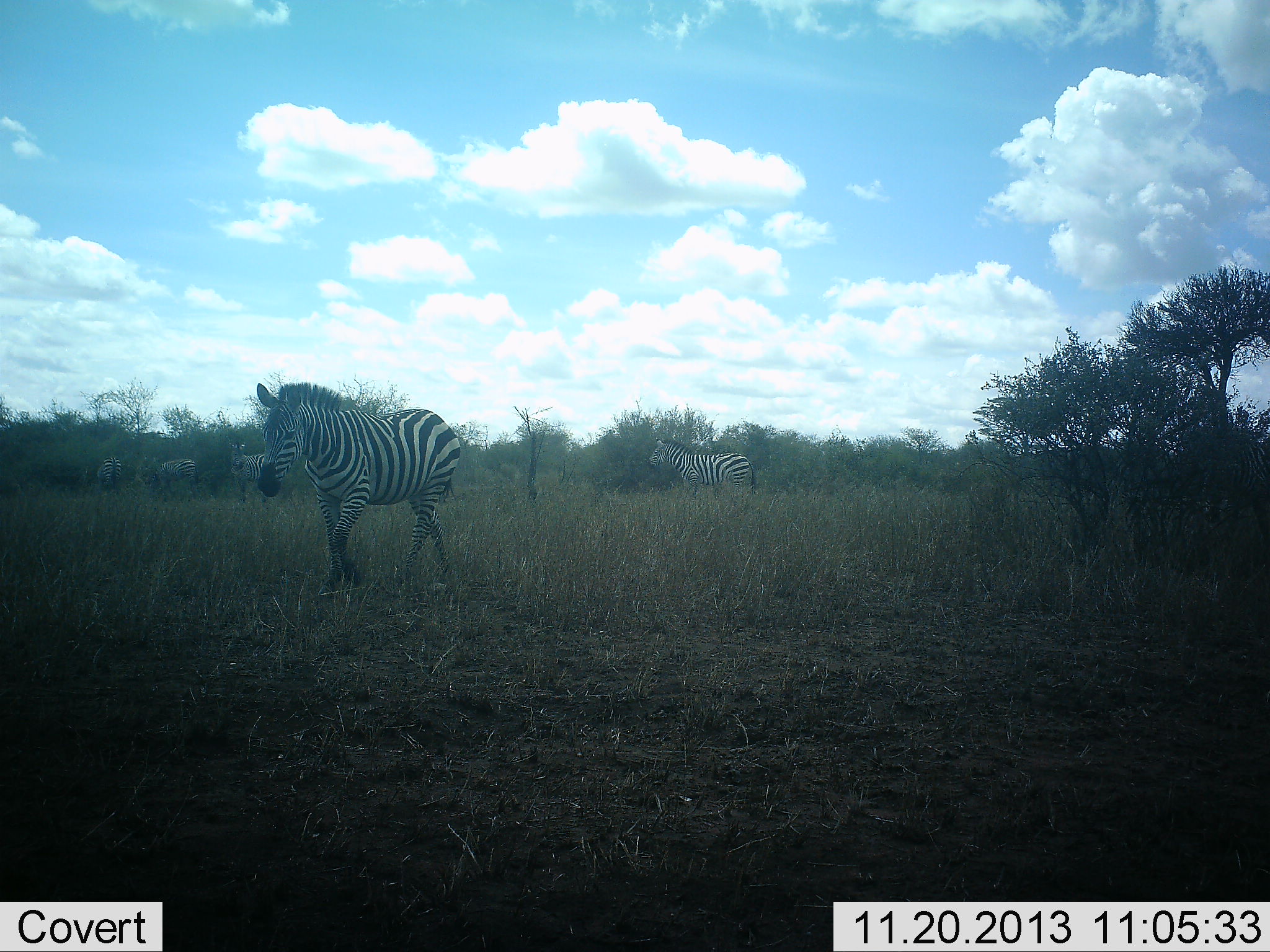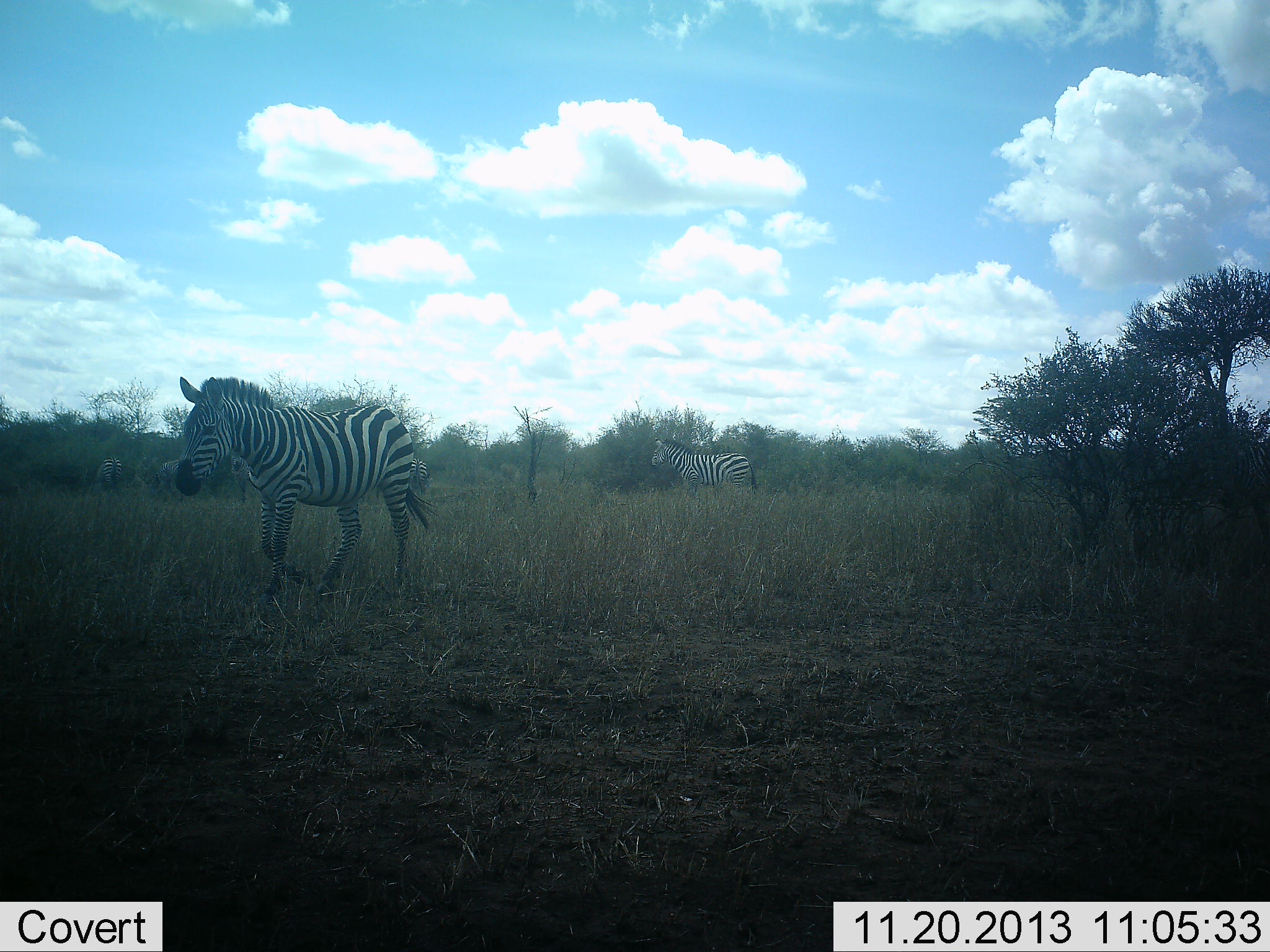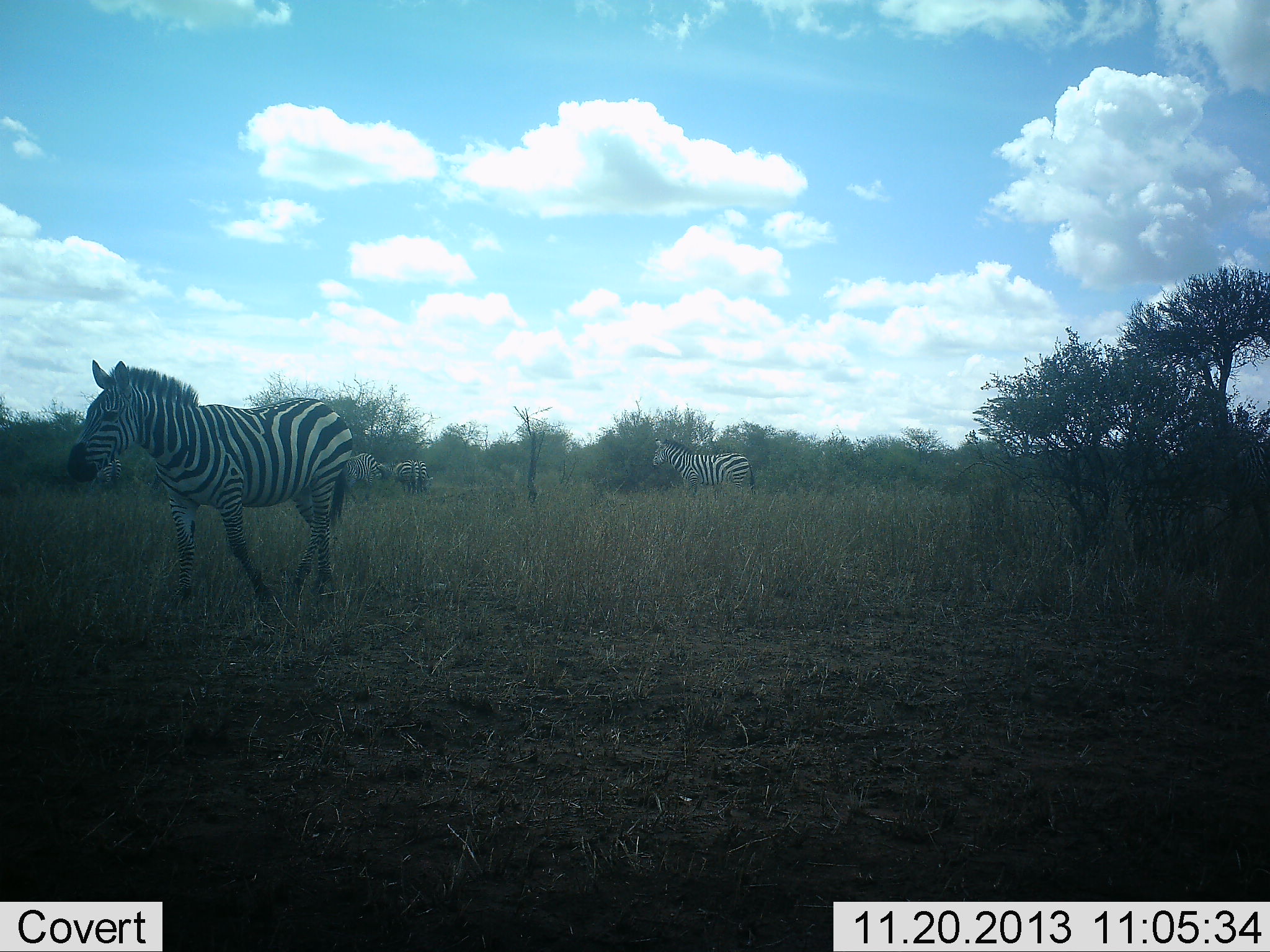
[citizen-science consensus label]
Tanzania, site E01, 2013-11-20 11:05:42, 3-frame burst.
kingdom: Animalia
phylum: Chordata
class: Mammalia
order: Perissodactyla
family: Equidae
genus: Equus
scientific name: Equus quagga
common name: plains zebra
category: zebra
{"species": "zebra (plains zebra) (Equus quagga)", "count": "6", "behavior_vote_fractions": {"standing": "80%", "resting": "0%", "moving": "100%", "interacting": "0%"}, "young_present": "0%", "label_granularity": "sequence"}